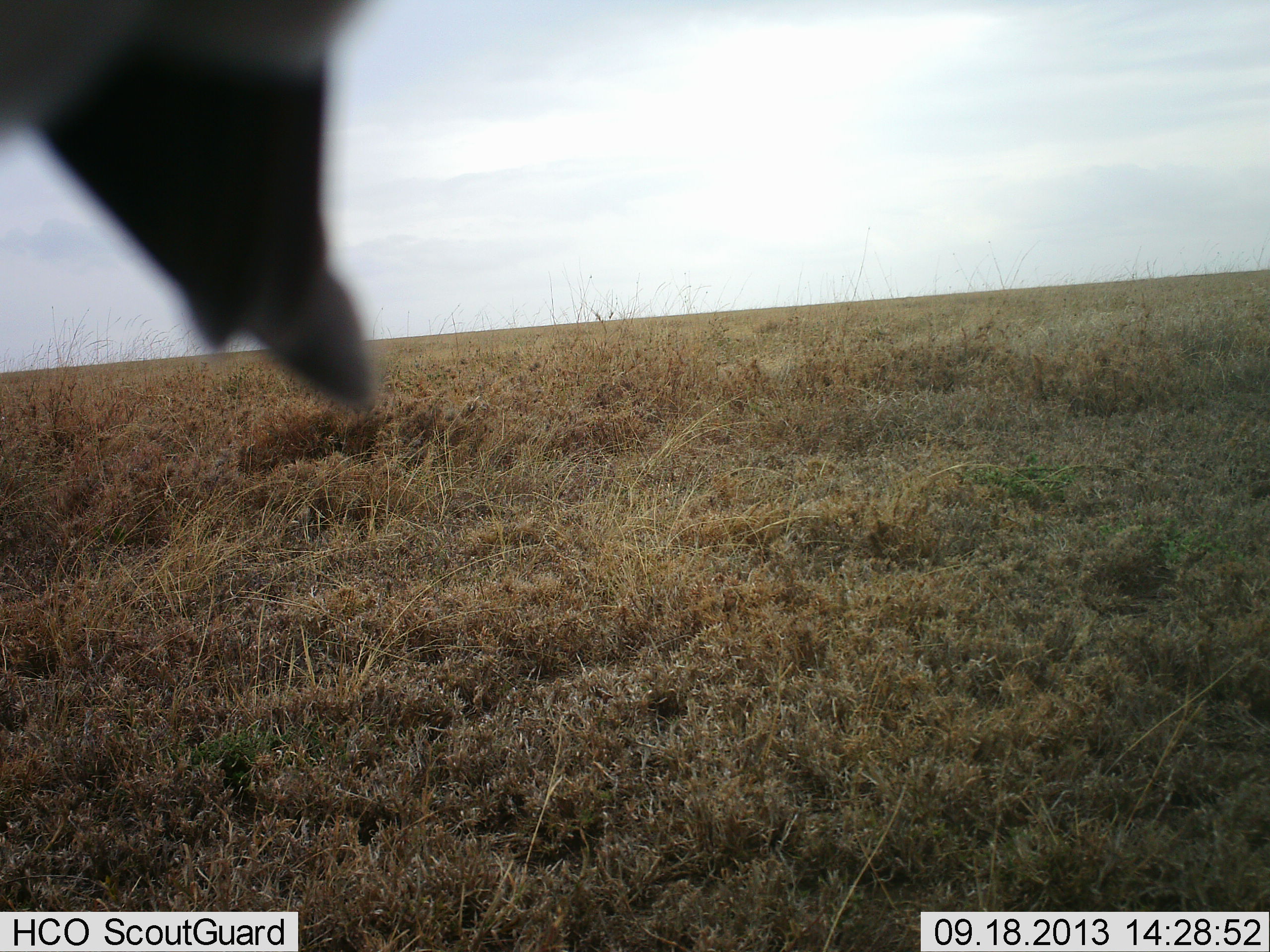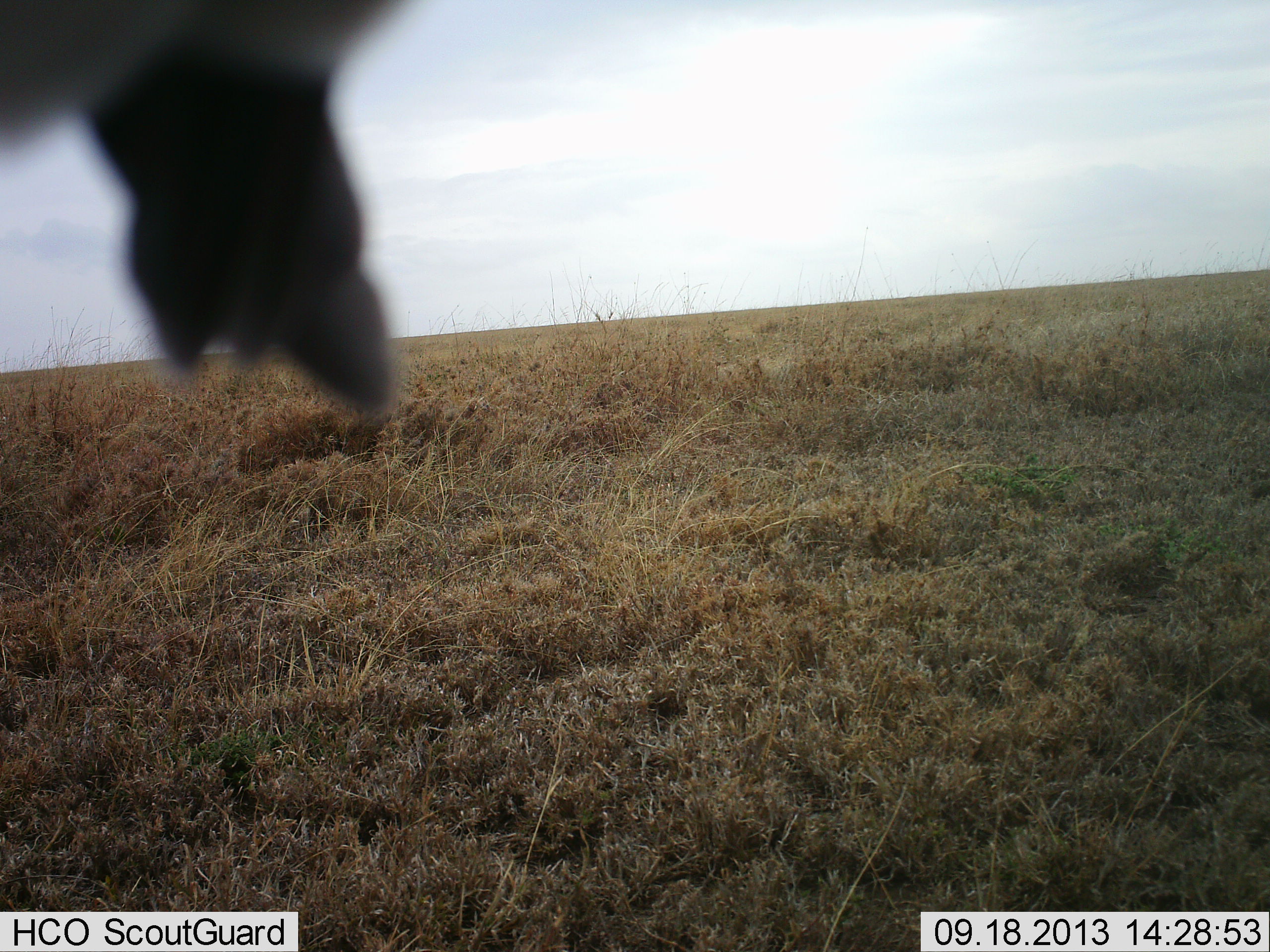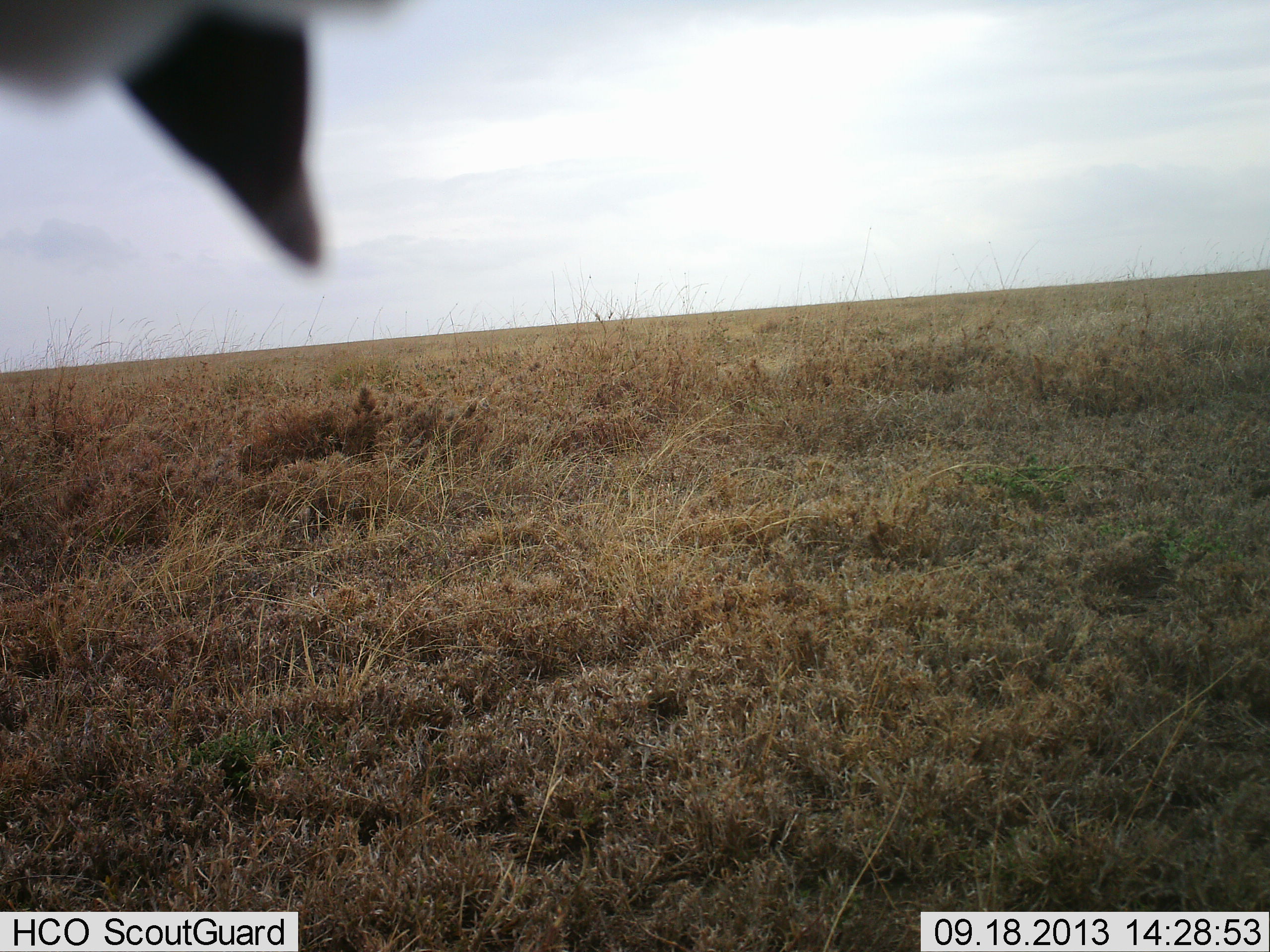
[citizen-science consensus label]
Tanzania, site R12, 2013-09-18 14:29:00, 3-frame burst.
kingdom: Animalia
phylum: Chordata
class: Aves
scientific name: Aves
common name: bird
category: otherbird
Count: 1.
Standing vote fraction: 70%.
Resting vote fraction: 20%.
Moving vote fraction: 10%.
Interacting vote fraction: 0%.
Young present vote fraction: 0%.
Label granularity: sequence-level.